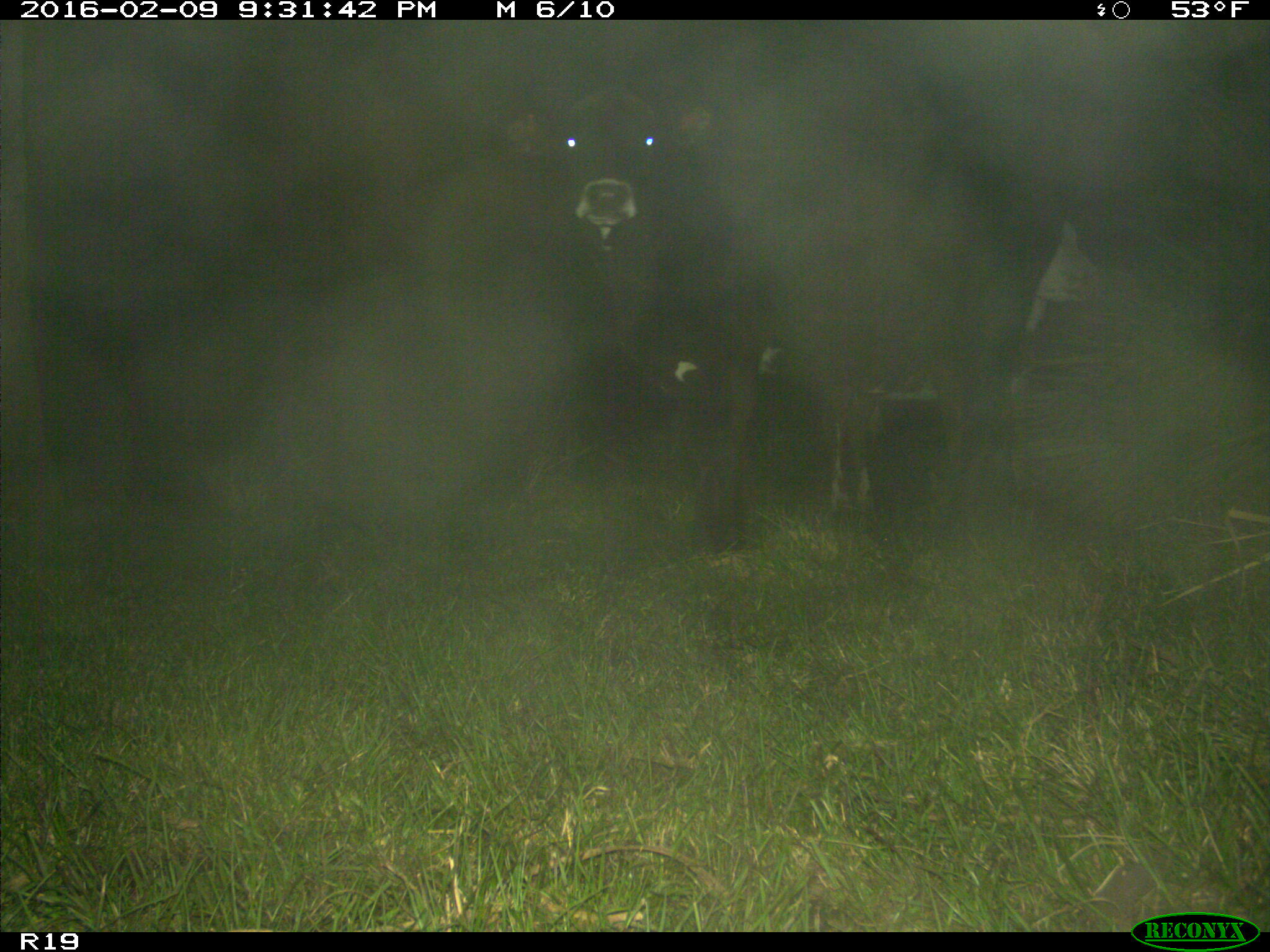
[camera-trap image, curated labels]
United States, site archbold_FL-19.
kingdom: Animalia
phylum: Chordata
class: Mammalia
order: Artiodactyla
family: Bovidae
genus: Bos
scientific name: Bos taurus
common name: domestic cow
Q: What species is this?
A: Bos taurus (domestic cow).